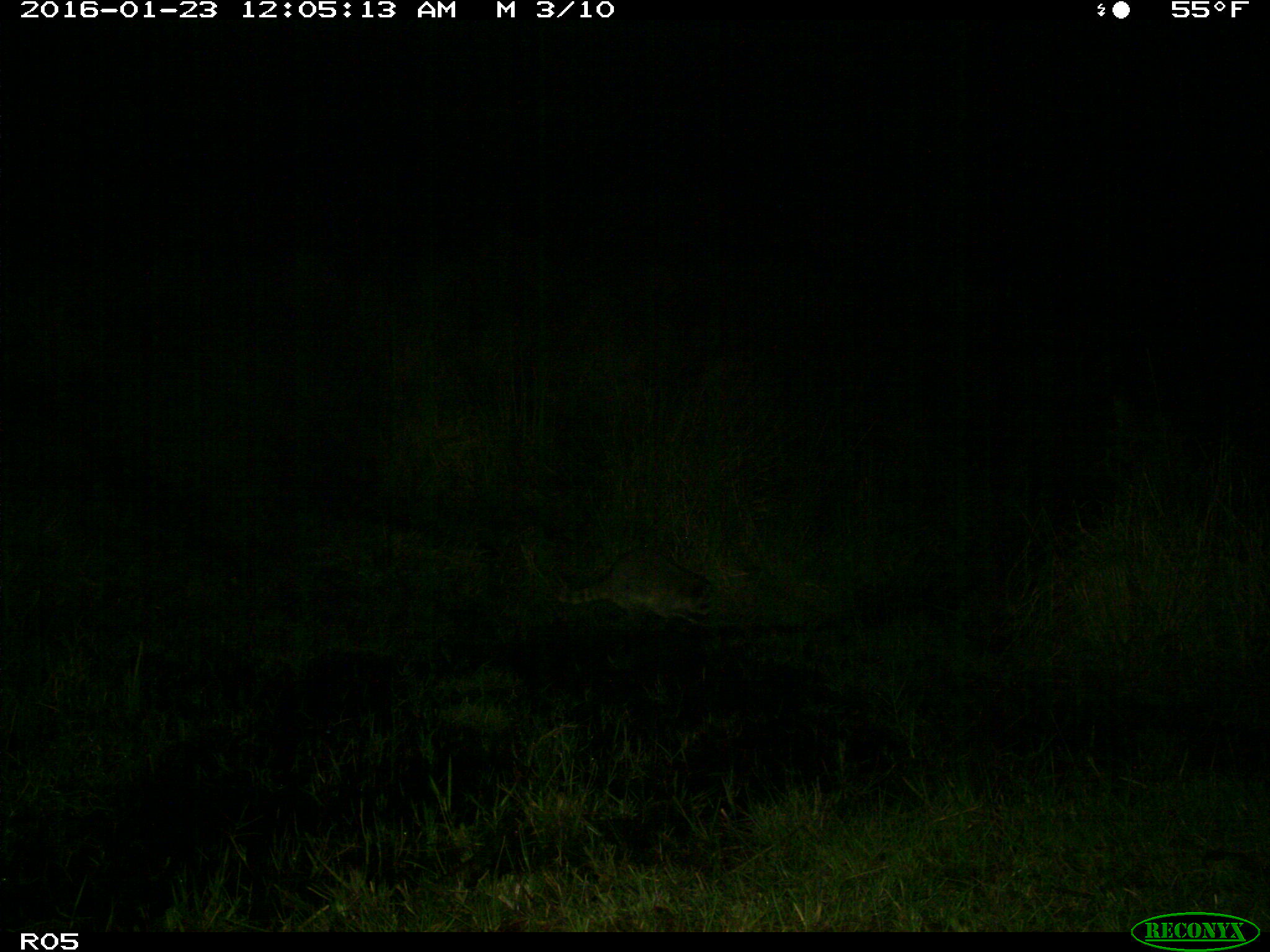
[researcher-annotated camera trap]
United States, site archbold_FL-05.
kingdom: Animalia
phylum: Chordata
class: Mammalia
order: Carnivora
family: Procyonidae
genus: Procyon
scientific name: Procyon lotor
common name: common raccoon